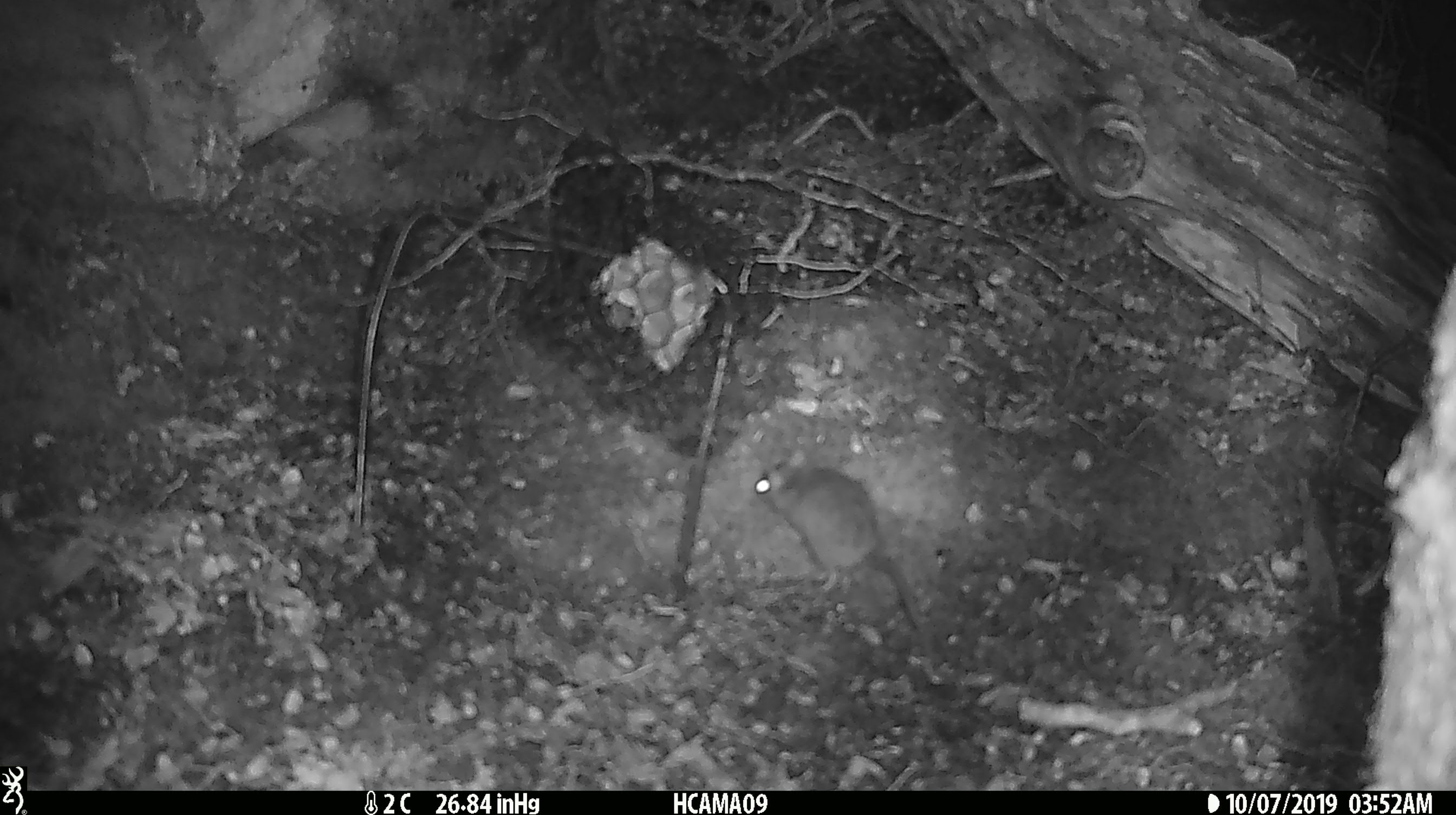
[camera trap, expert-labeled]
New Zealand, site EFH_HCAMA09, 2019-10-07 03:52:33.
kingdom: Animalia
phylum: Chordata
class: Mammalia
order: Rodentia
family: Muridae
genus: Mus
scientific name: Mus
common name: mouse